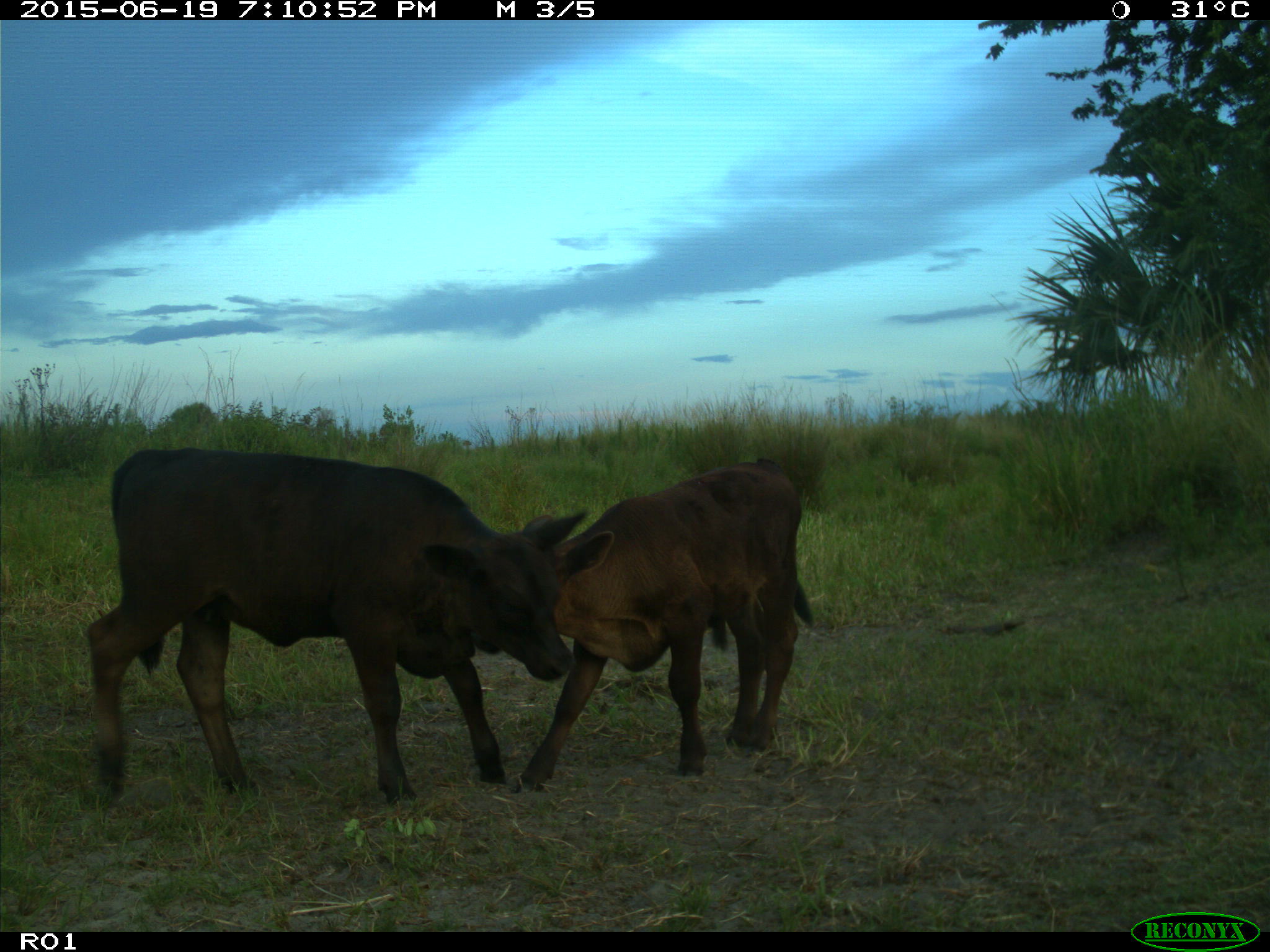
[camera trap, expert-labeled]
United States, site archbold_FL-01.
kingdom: Animalia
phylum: Chordata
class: Mammalia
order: Artiodactyla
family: Bovidae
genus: Bos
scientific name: Bos taurus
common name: domestic cow